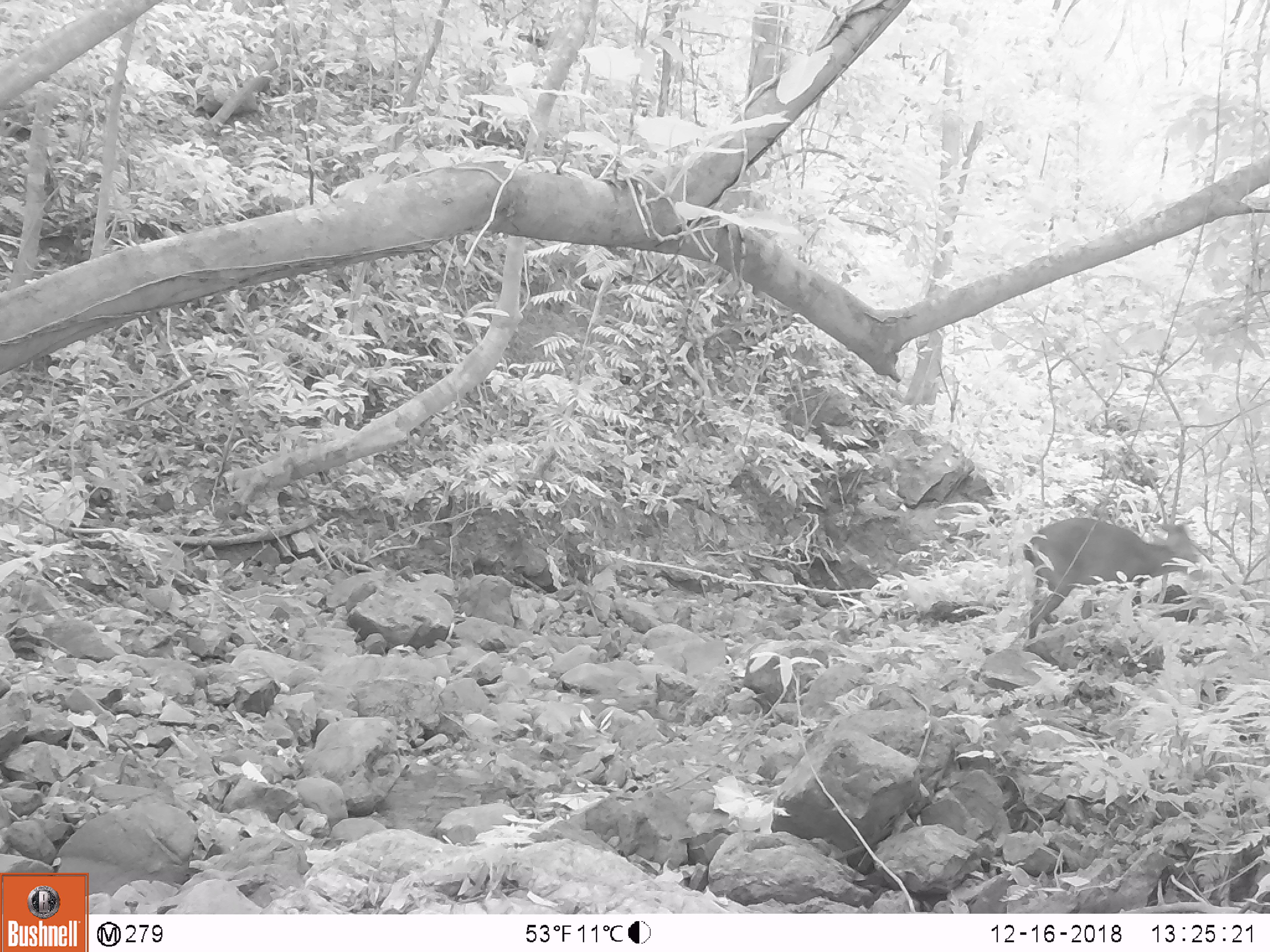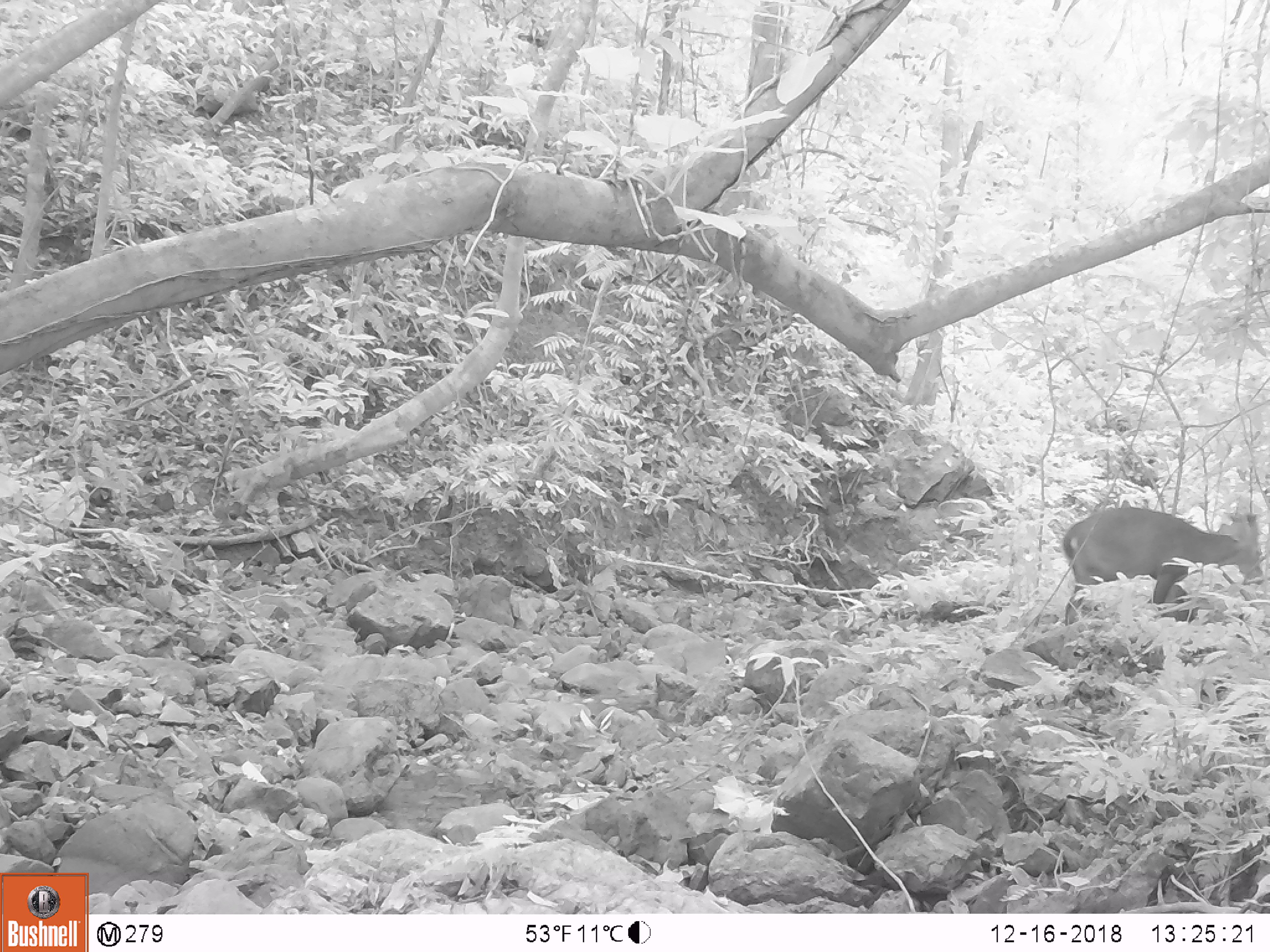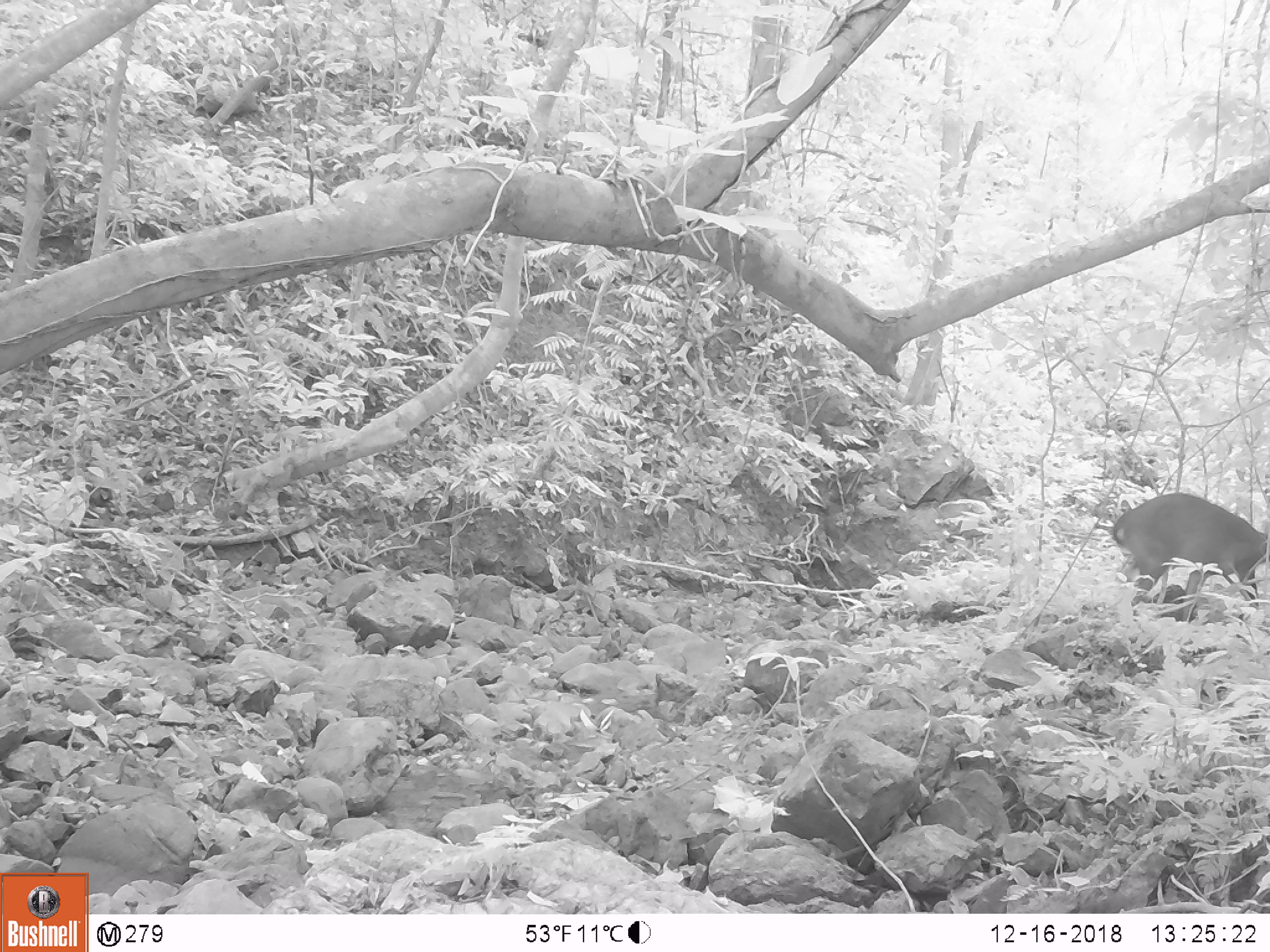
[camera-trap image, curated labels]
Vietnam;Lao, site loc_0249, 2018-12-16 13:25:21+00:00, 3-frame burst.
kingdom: Animalia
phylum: Chordata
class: Mammalia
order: Artiodactyla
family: Cervidae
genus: Muntiacus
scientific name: Muntiacus vuquangensis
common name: large-antlered muntjac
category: large antlered muntjac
Large antlered muntjac (large-antlered muntjac) (Muntiacus vuquangensis). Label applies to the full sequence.